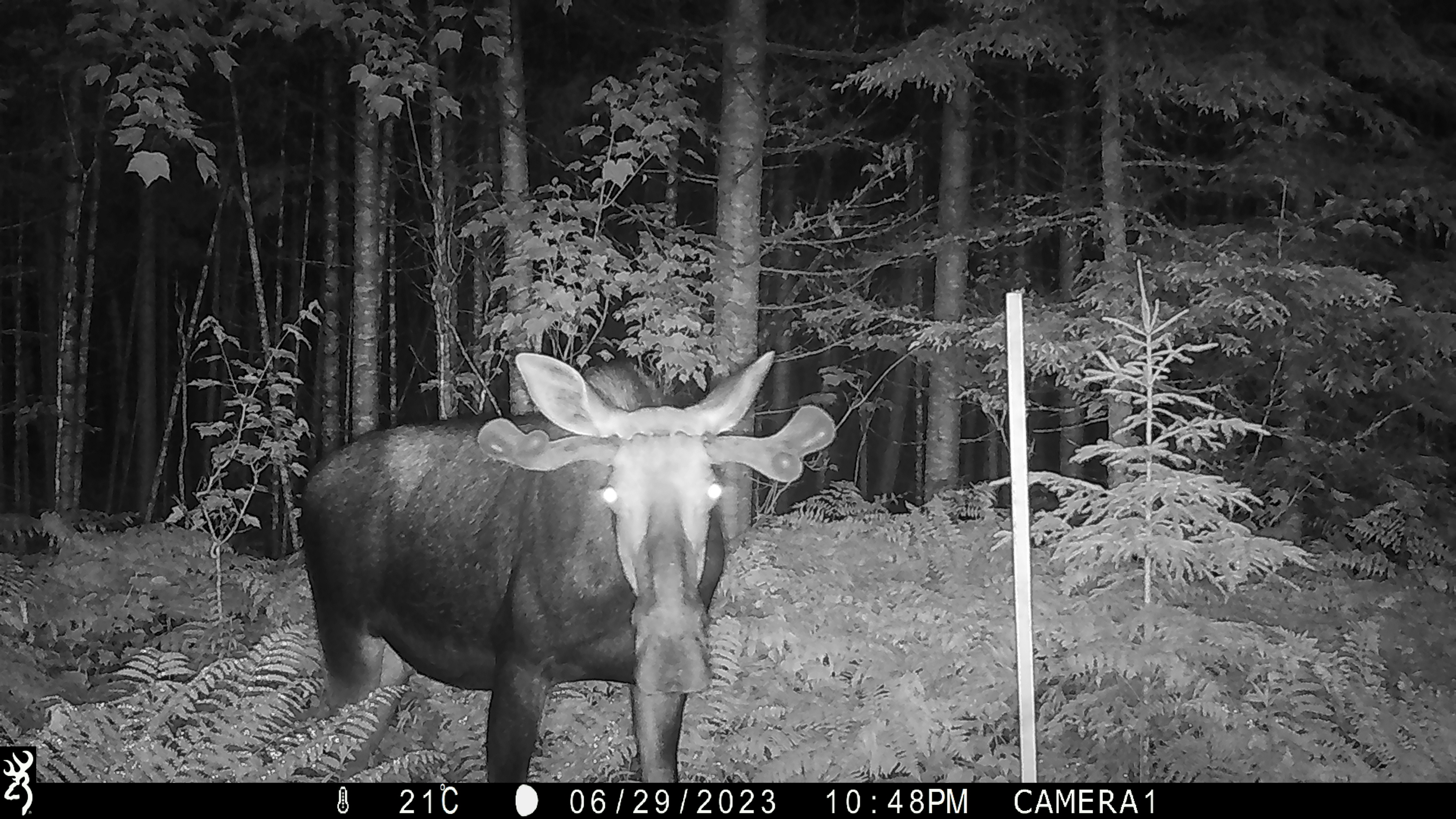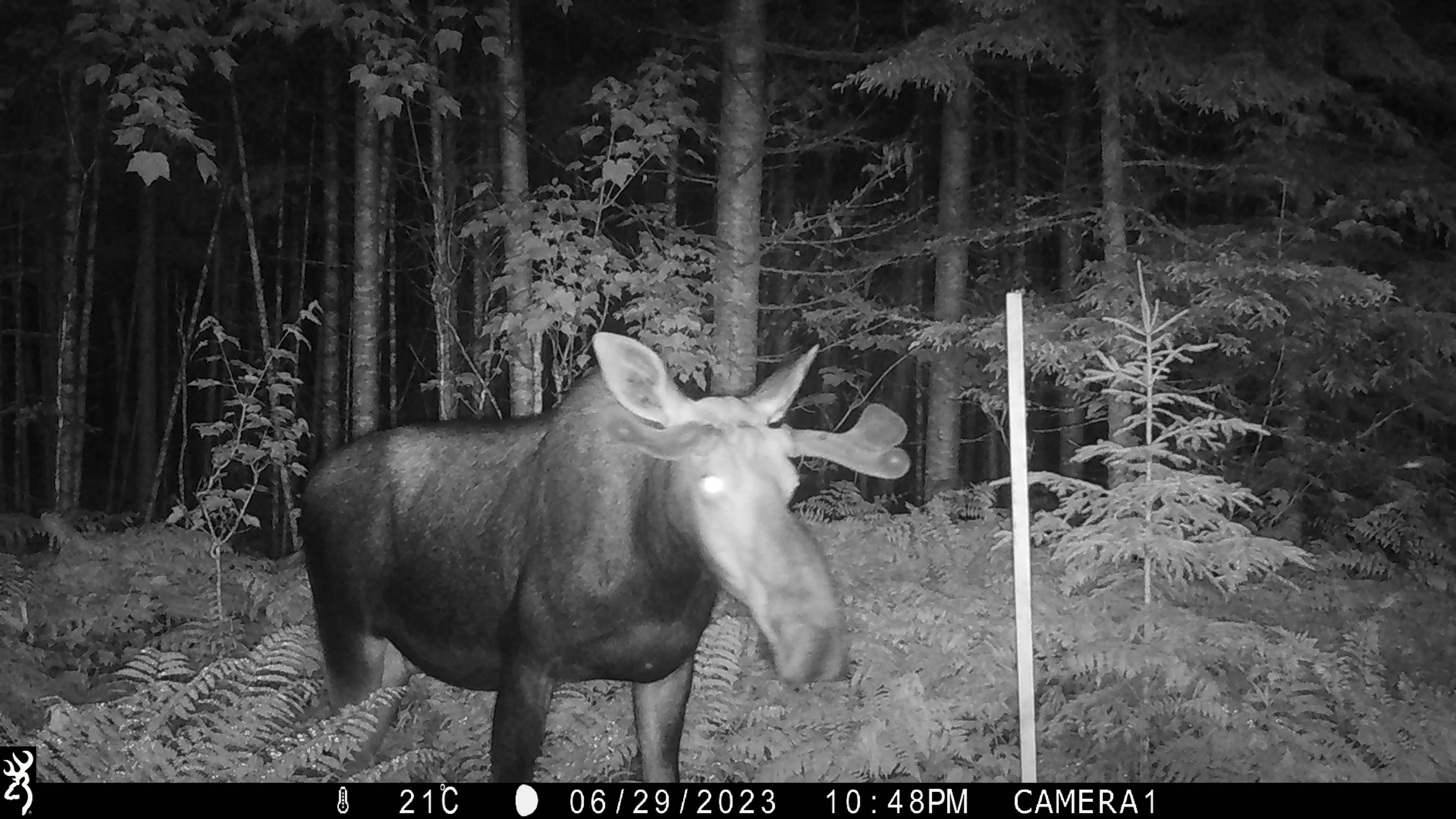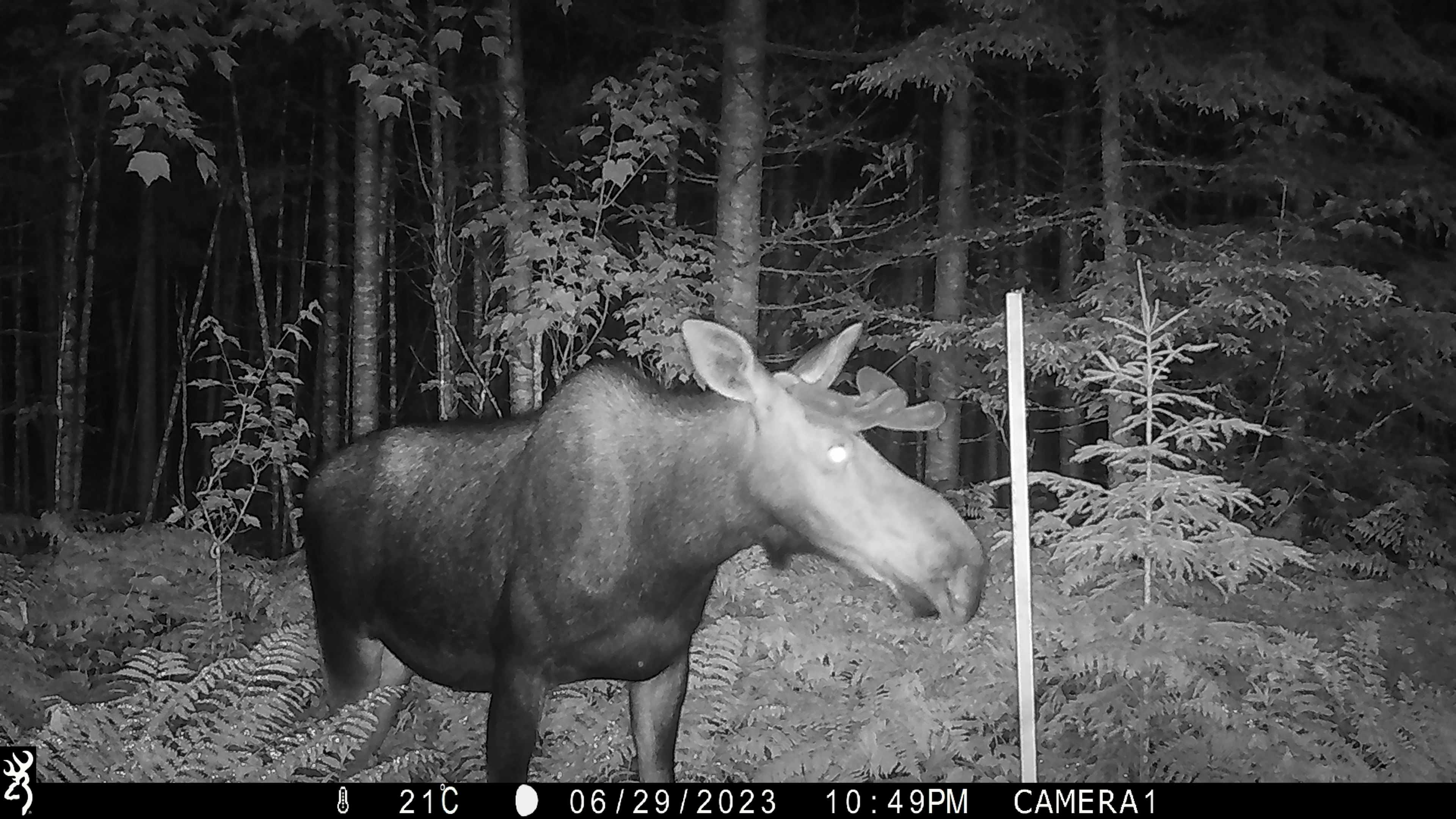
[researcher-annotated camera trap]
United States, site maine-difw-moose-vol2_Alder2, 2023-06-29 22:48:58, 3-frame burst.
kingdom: Animalia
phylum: Chordata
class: Mammalia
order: Artiodactyla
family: Cervidae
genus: Alces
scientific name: Alces alces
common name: moose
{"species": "moose (Alces alces)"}